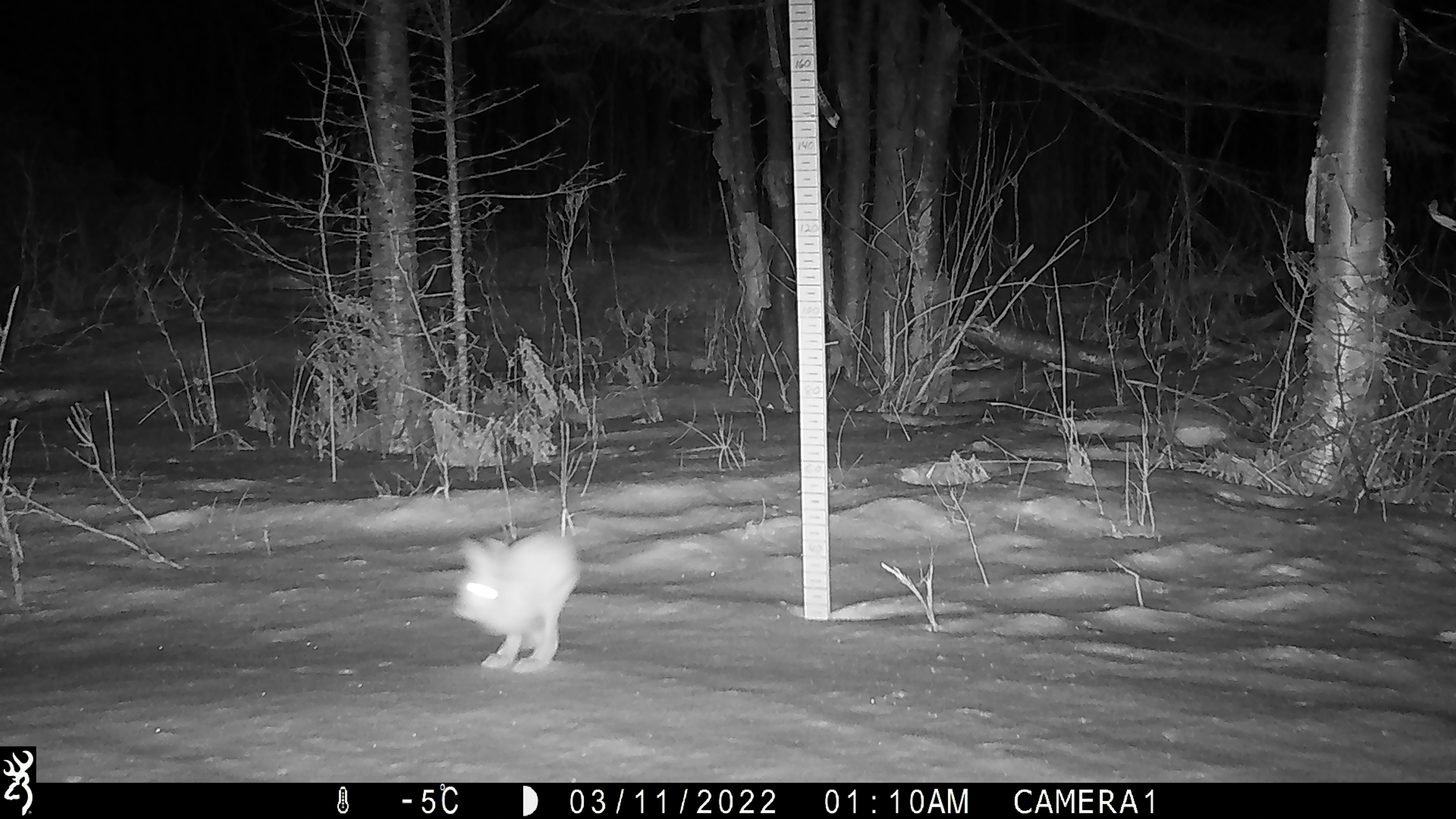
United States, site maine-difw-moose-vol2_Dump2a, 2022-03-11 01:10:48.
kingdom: Animalia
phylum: Chordata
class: Mammalia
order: Lagomorpha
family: Leporidae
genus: Lepus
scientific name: Lepus americanus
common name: snowshoe hare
Snowshoe hare (Lepus americanus).